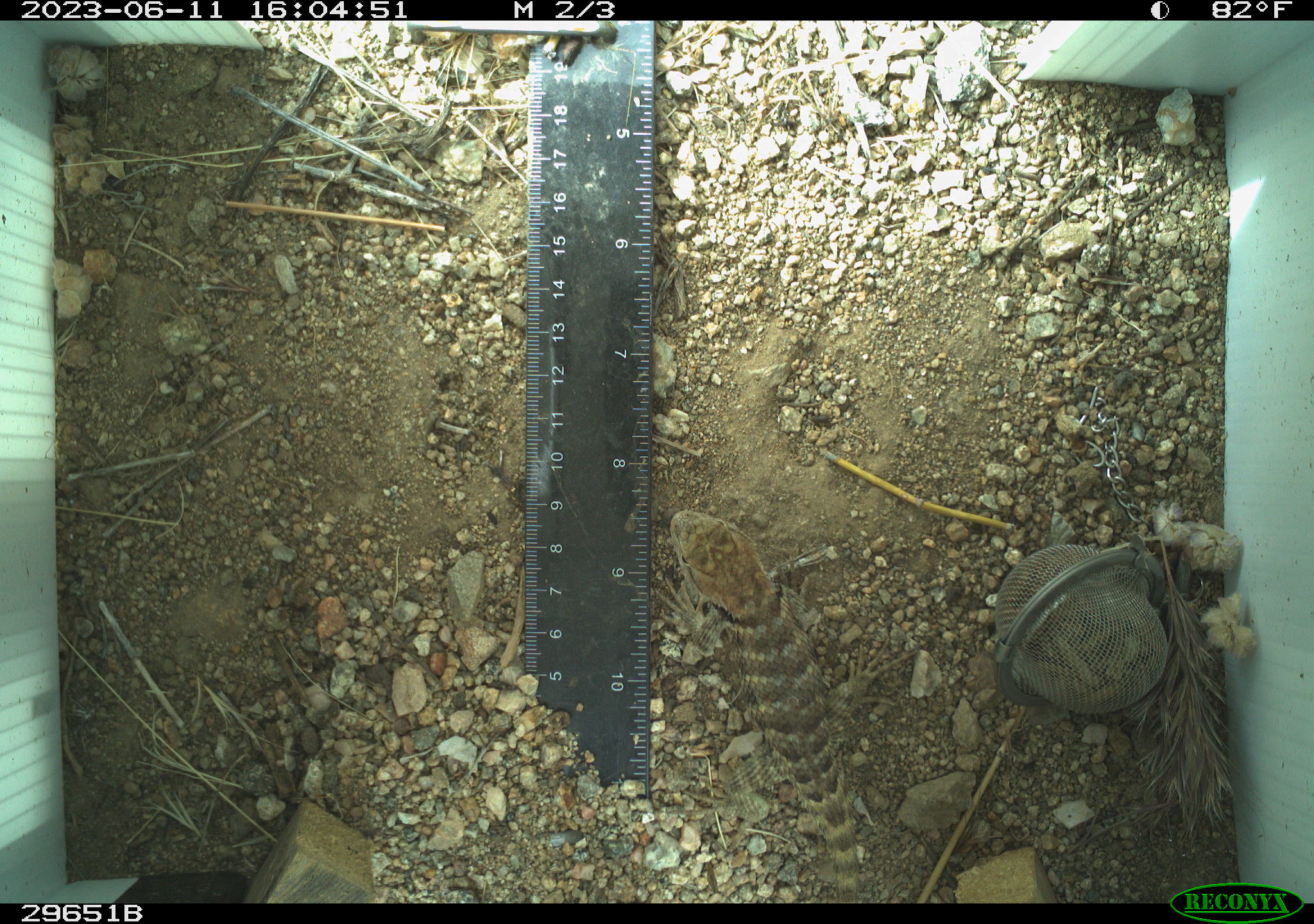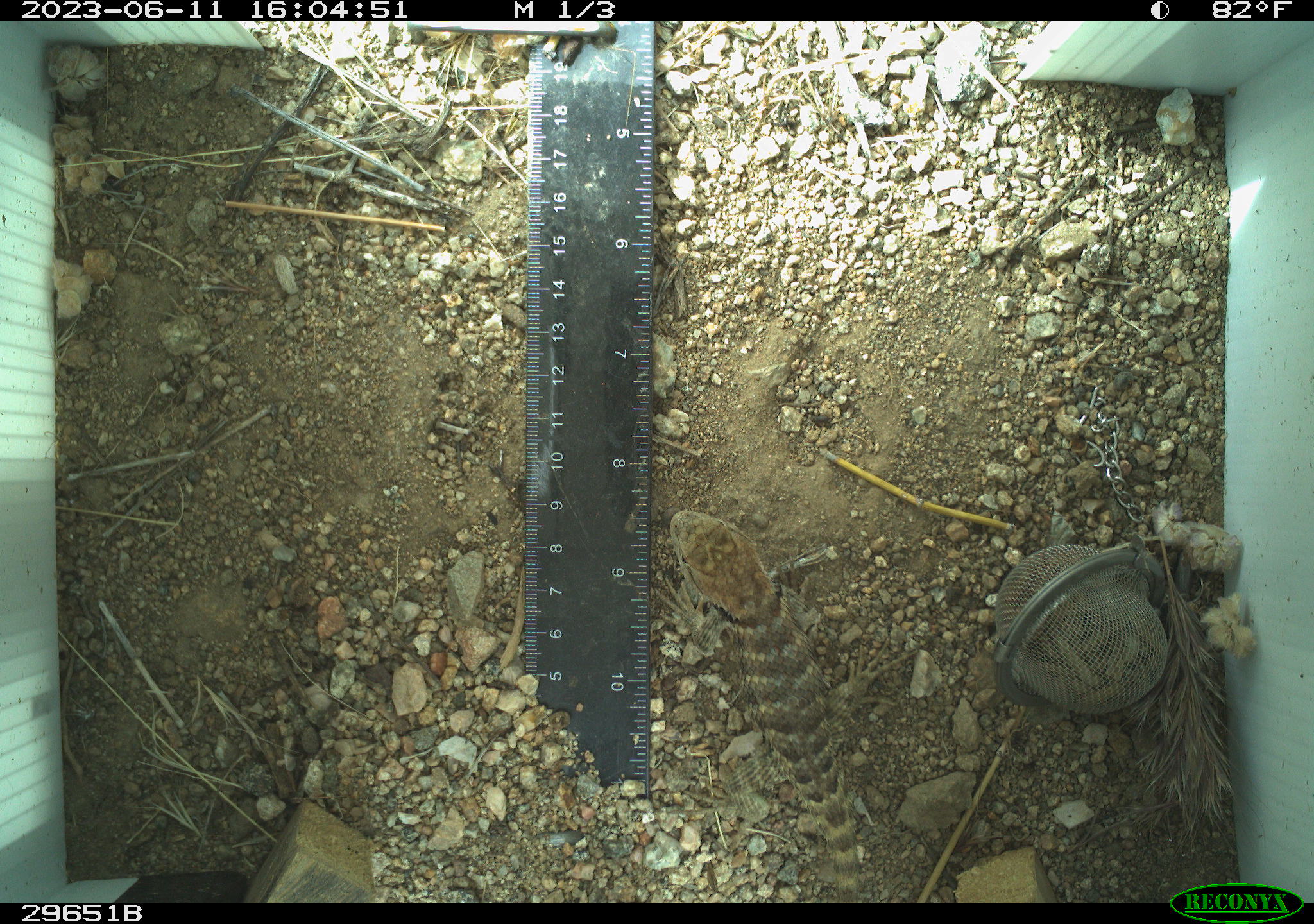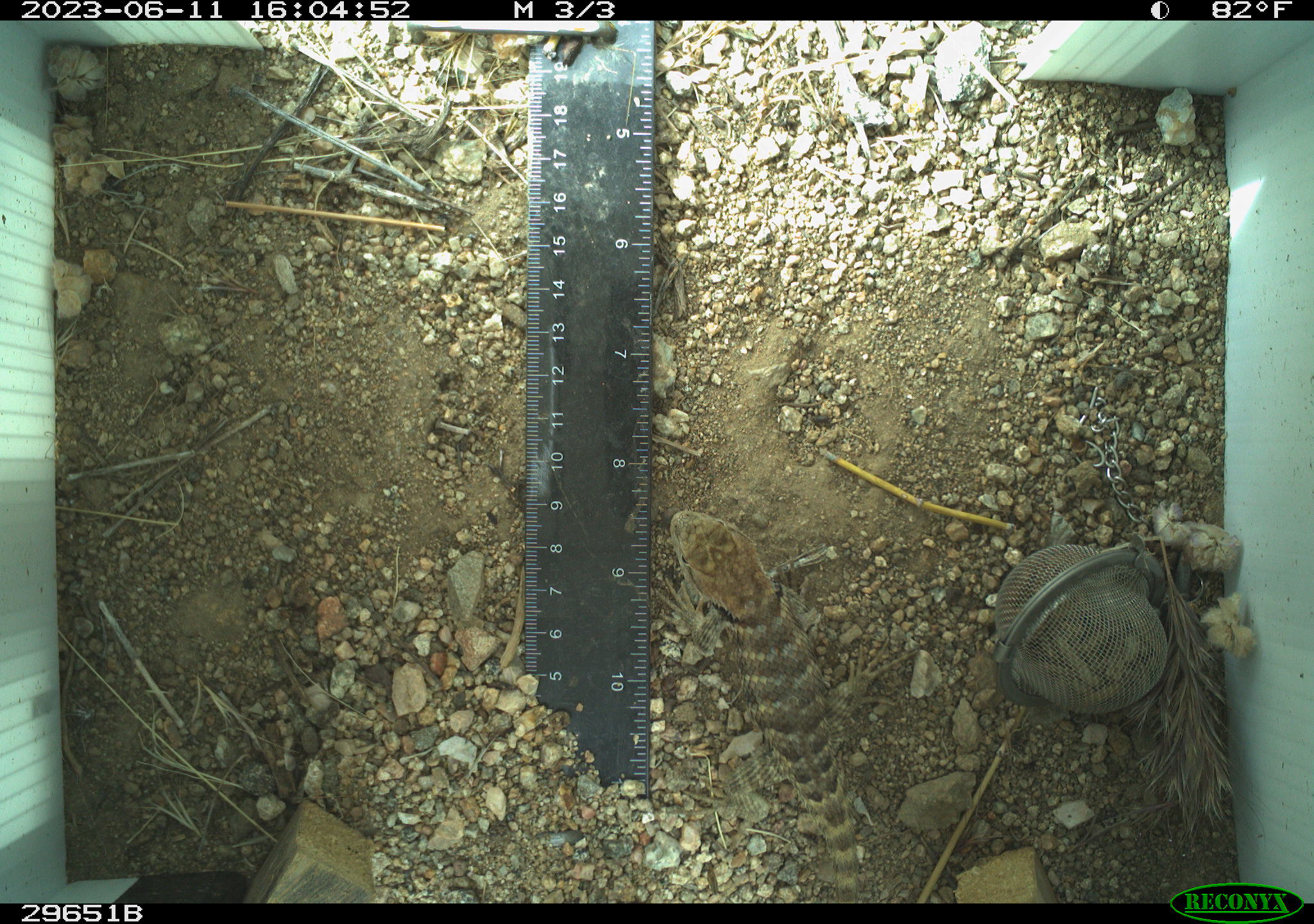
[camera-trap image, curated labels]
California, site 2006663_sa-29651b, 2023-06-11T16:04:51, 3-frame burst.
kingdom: Animalia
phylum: Chordata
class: Reptilia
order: Squamata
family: Phrynosomatidae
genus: Sceloporus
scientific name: Sceloporus uniformis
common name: yellow-backed spiny lizard